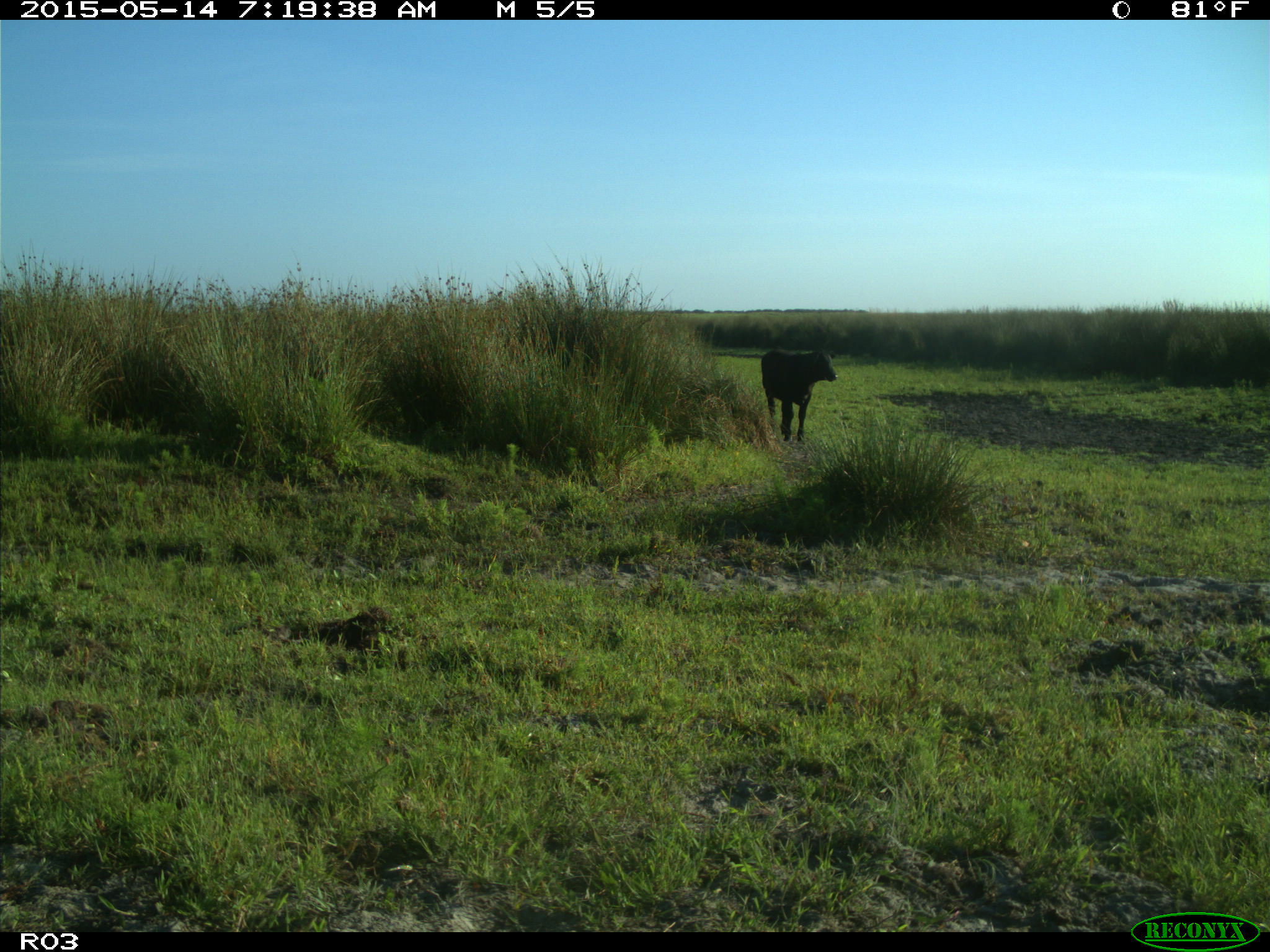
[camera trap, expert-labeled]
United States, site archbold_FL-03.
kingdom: Animalia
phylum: Chordata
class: Mammalia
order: Artiodactyla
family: Bovidae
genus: Bos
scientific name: Bos taurus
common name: domestic cow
Bos taurus (domestic cow).